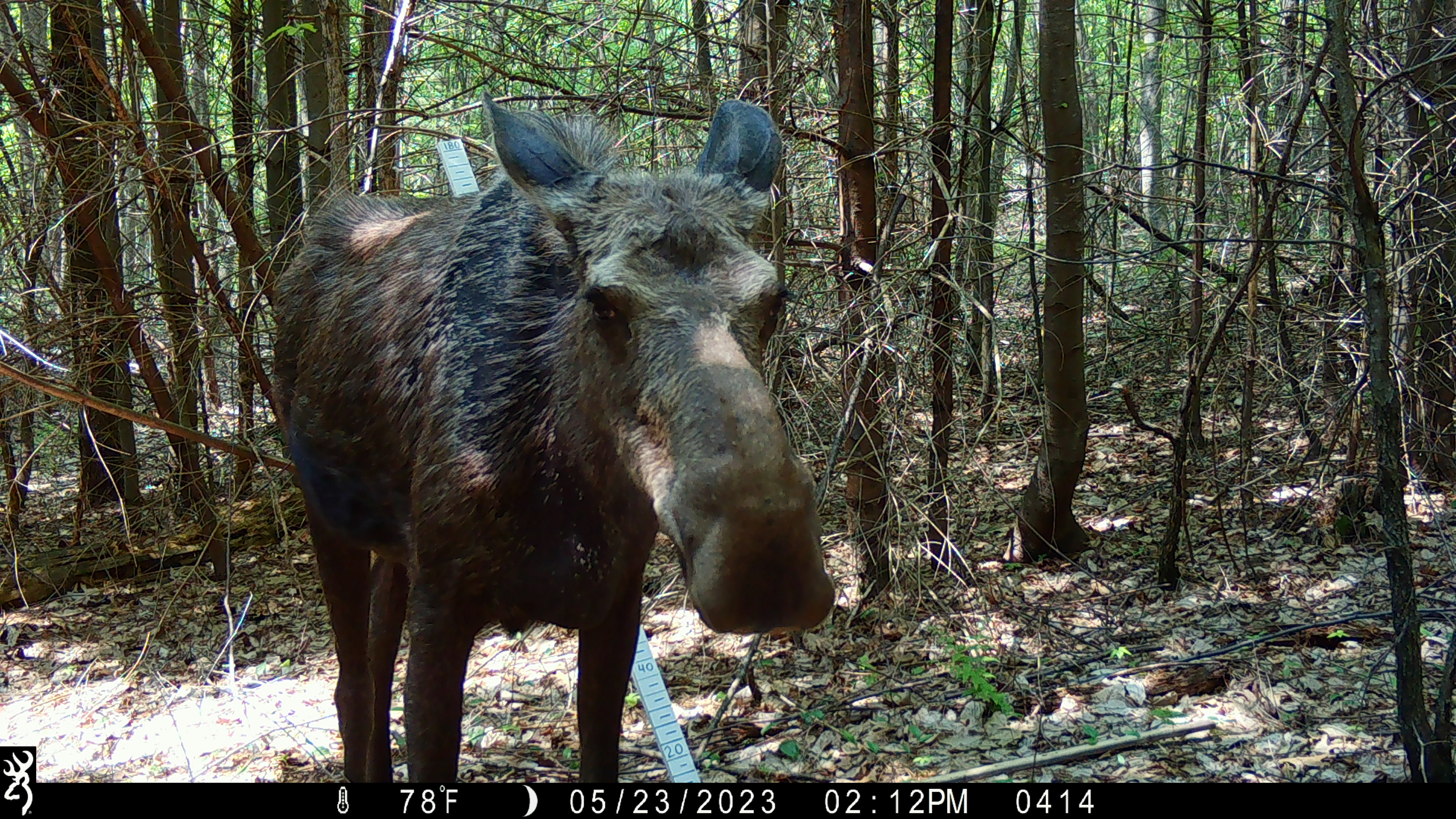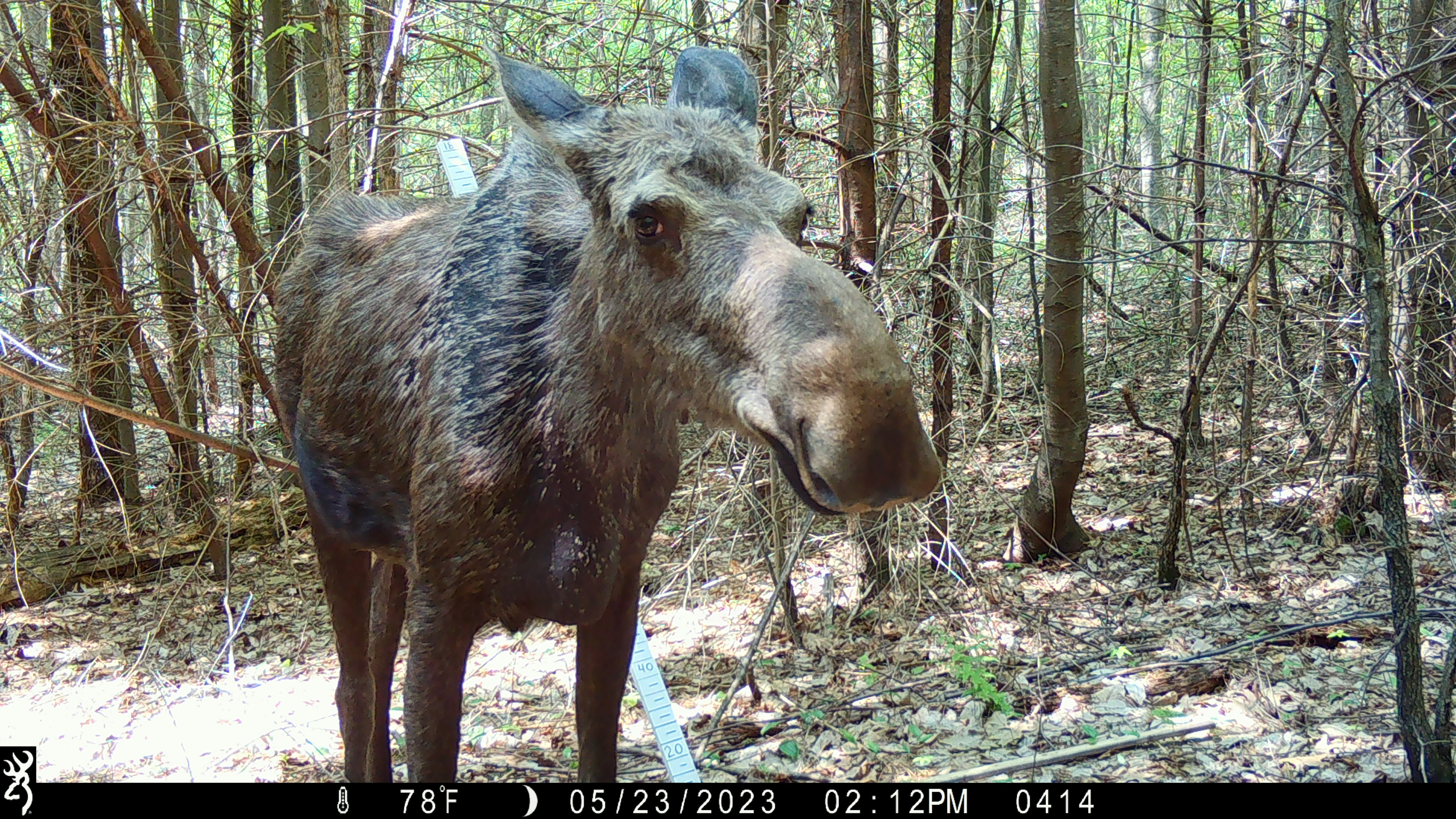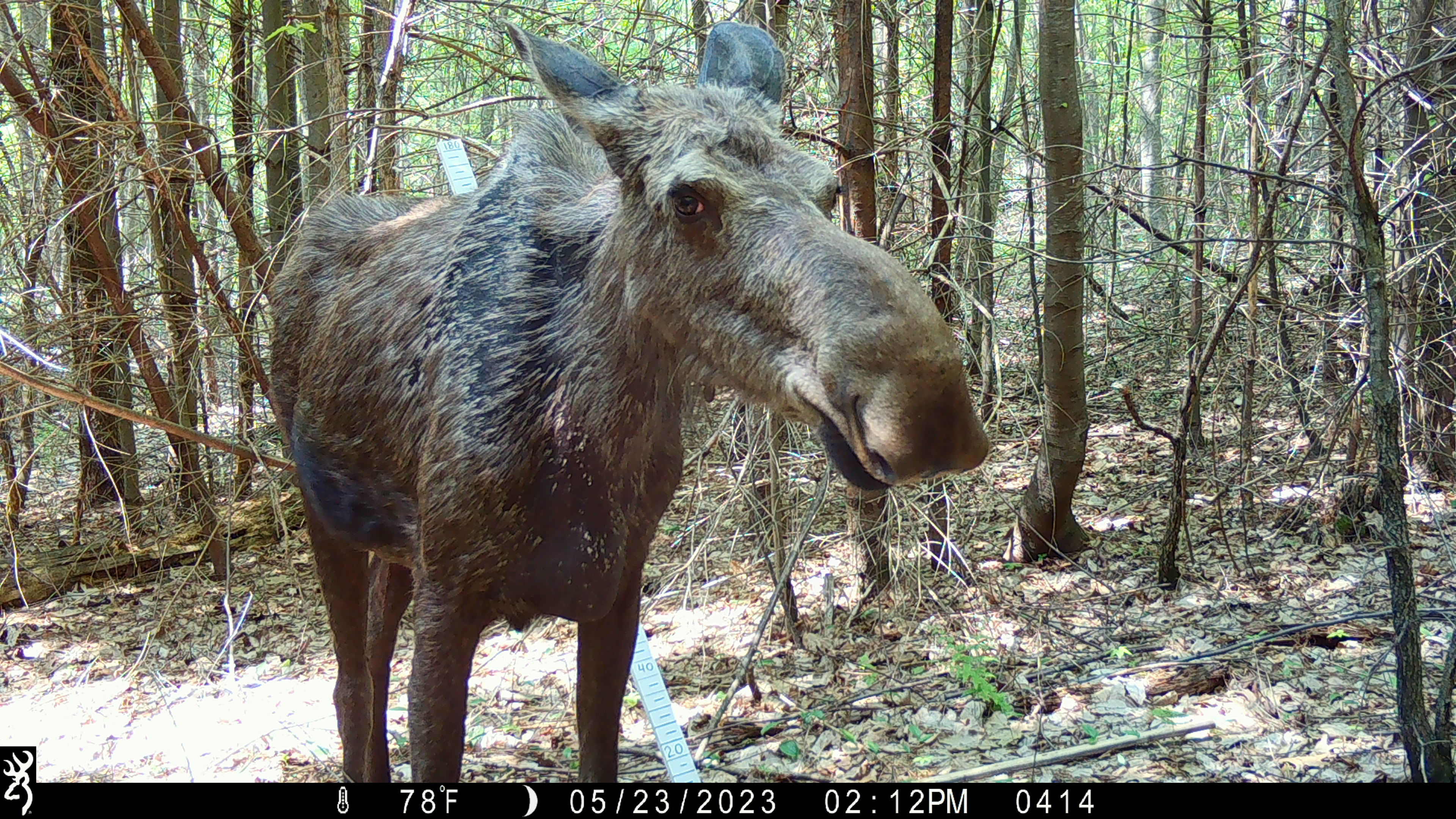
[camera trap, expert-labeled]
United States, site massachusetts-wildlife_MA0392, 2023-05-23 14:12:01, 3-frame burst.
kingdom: Animalia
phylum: Chordata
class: Mammalia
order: Artiodactyla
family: Cervidae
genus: Alces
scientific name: Alces alces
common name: moose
Moose (Alces alces).